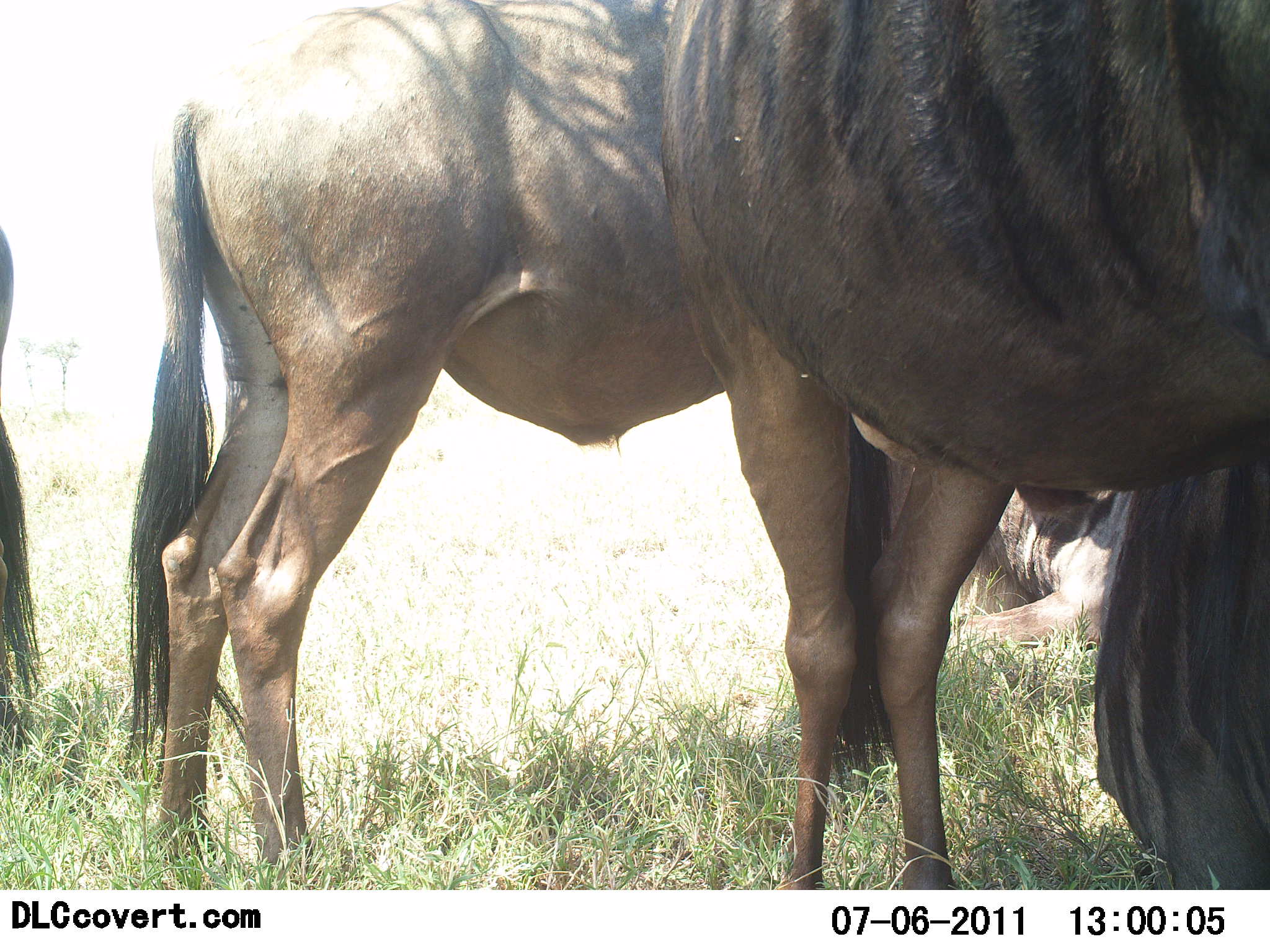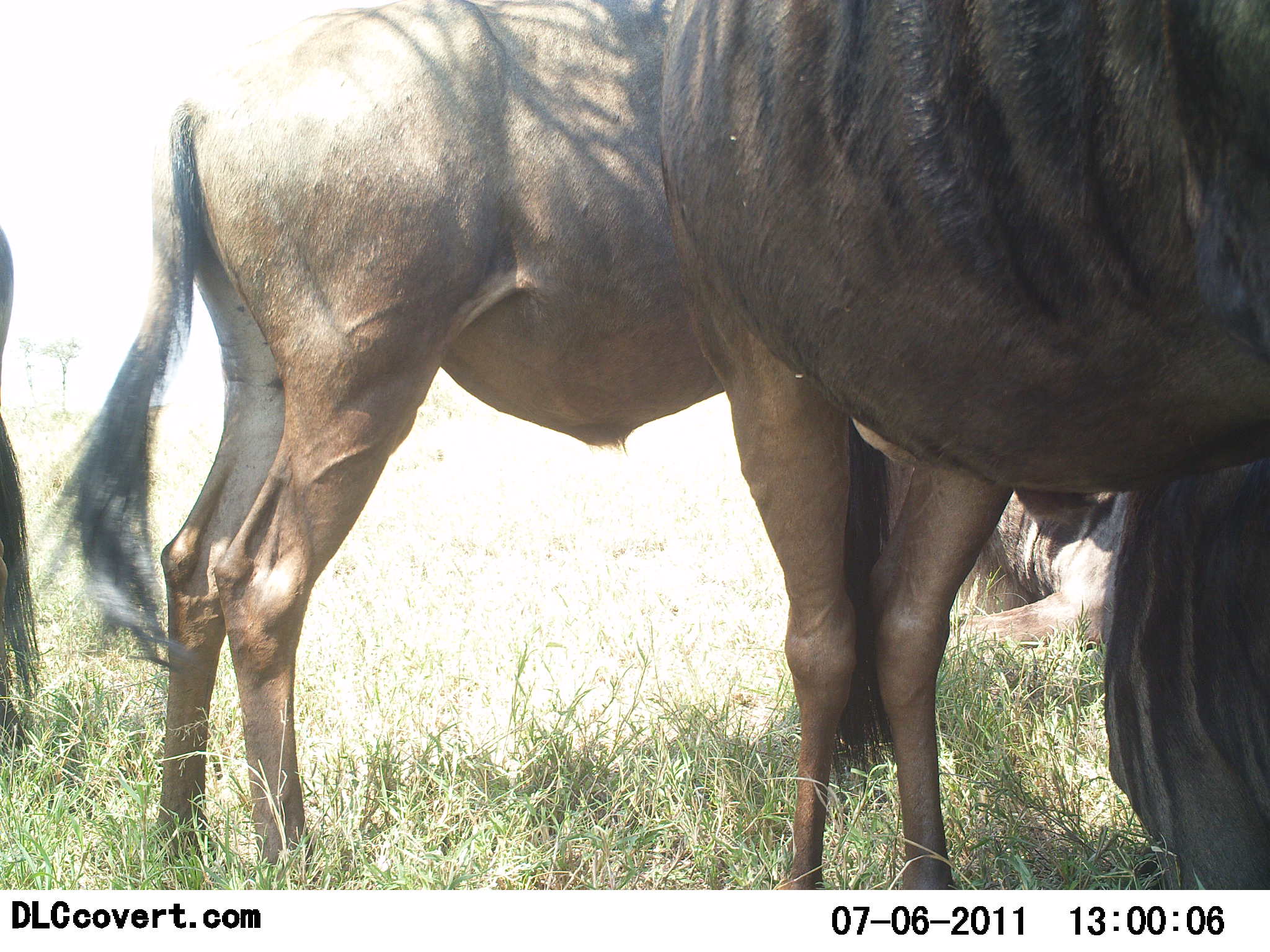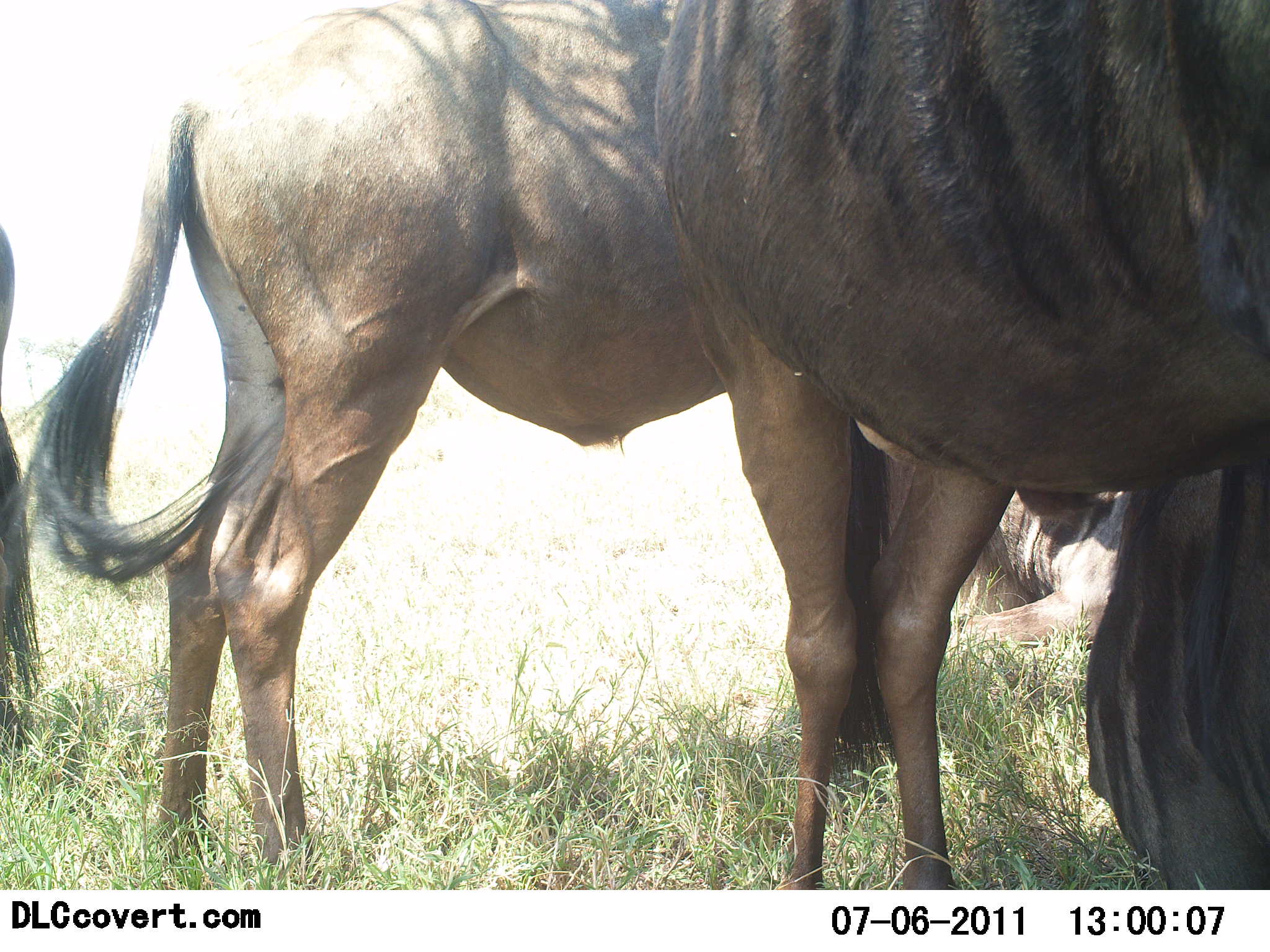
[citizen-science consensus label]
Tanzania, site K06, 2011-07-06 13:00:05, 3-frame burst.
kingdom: Animalia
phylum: Chordata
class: Mammalia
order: Artiodactyla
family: Bovidae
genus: Connochaetes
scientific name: Connochaetes taurinus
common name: blue wildebeest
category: wildebeest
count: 4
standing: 90%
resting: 50%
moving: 0%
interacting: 0%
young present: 0%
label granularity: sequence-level